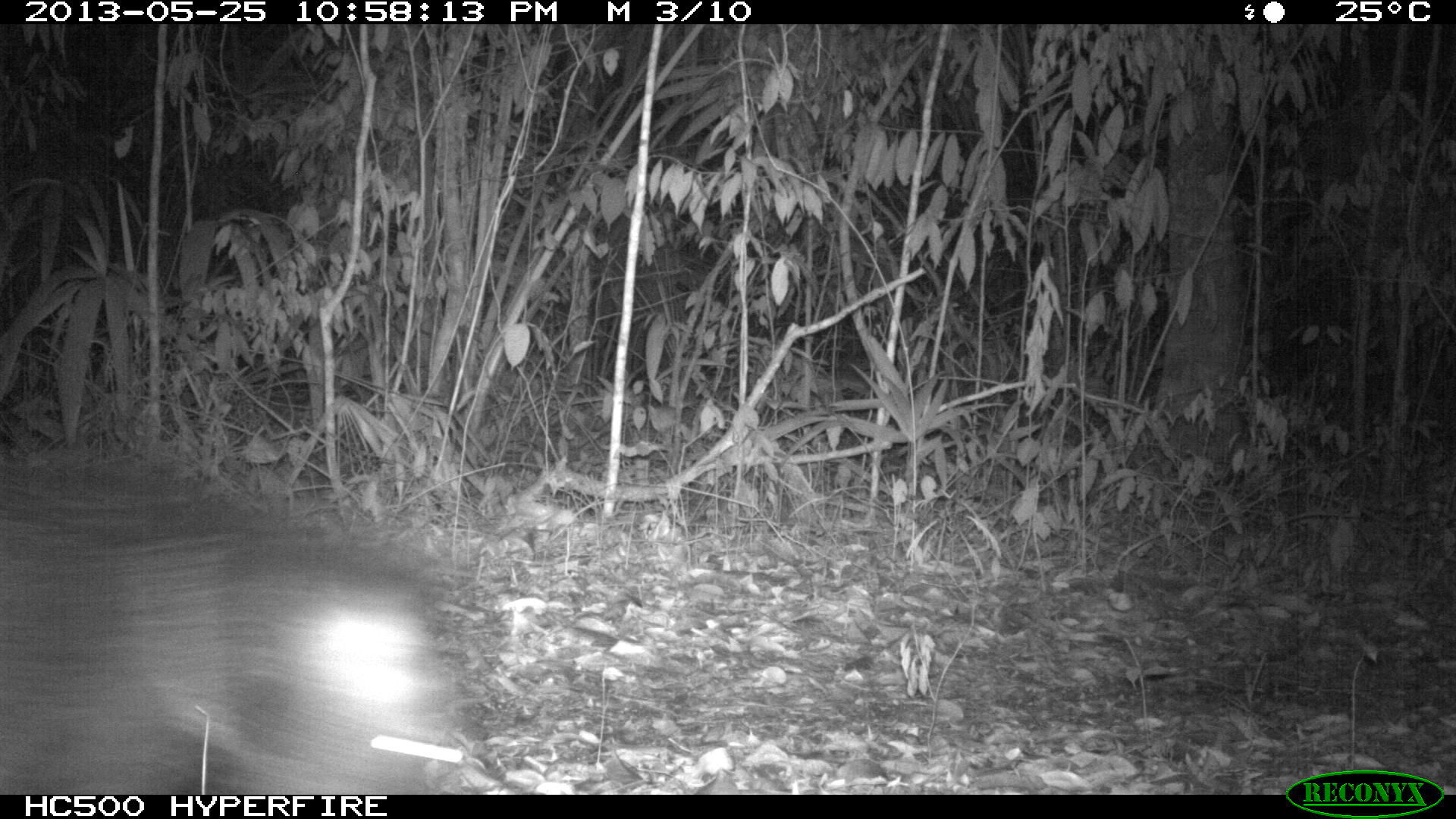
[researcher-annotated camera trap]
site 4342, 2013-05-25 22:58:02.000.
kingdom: Animalia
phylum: Chordata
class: Mammalia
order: Artiodactyla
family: Tayassuidae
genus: Pecari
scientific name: Pecari tajacu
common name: collared peccary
Pecari tajacu (collared peccary), count 3.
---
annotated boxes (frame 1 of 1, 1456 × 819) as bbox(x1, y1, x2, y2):
pecari tajacu: bbox(0, 456, 450, 794)